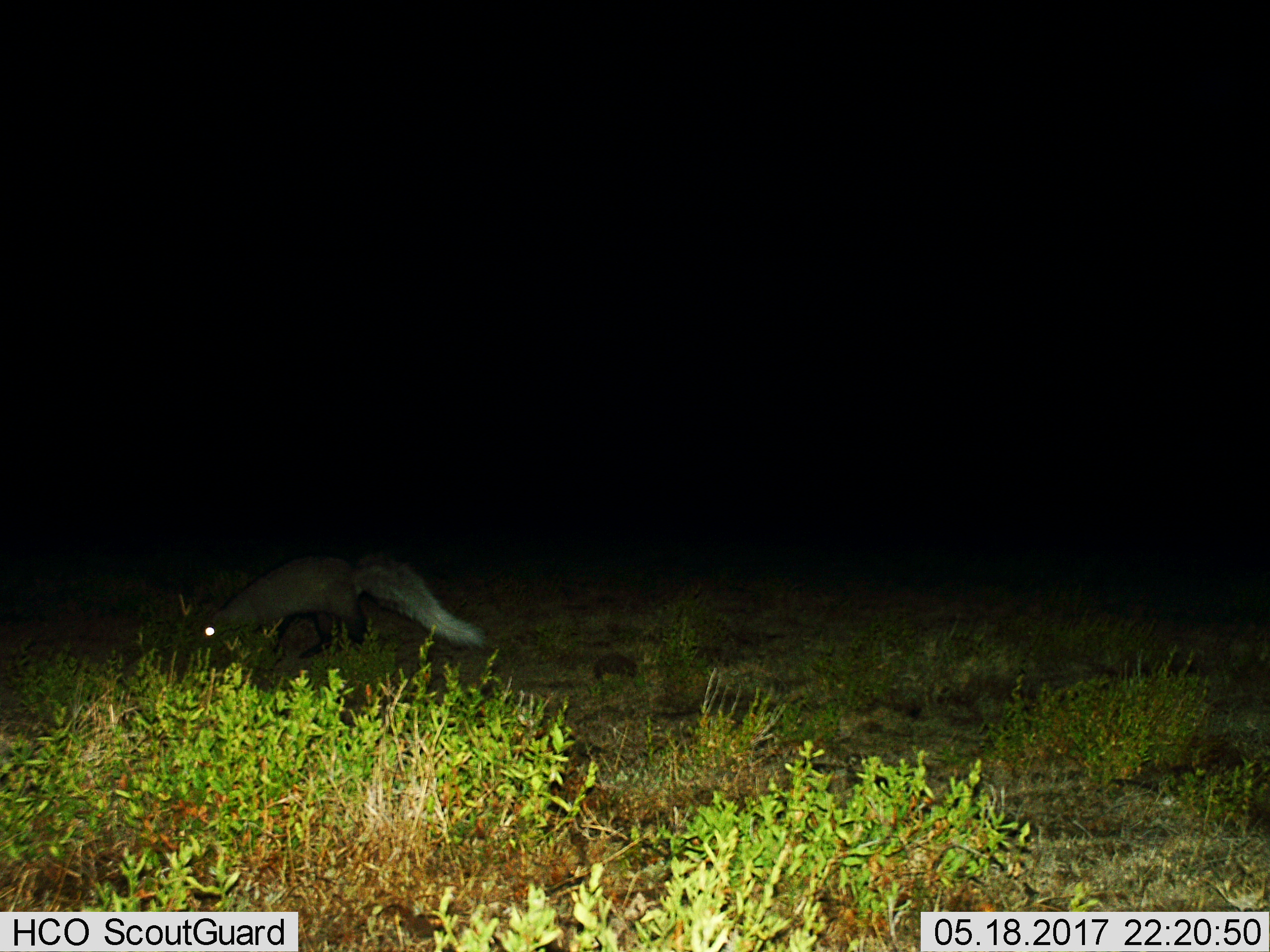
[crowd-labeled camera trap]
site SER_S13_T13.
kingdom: Animalia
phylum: Chordata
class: Mammalia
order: Carnivora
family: Canidae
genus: Otocyon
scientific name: Otocyon megalotis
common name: bat-eared fox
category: foxbateared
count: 1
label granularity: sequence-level